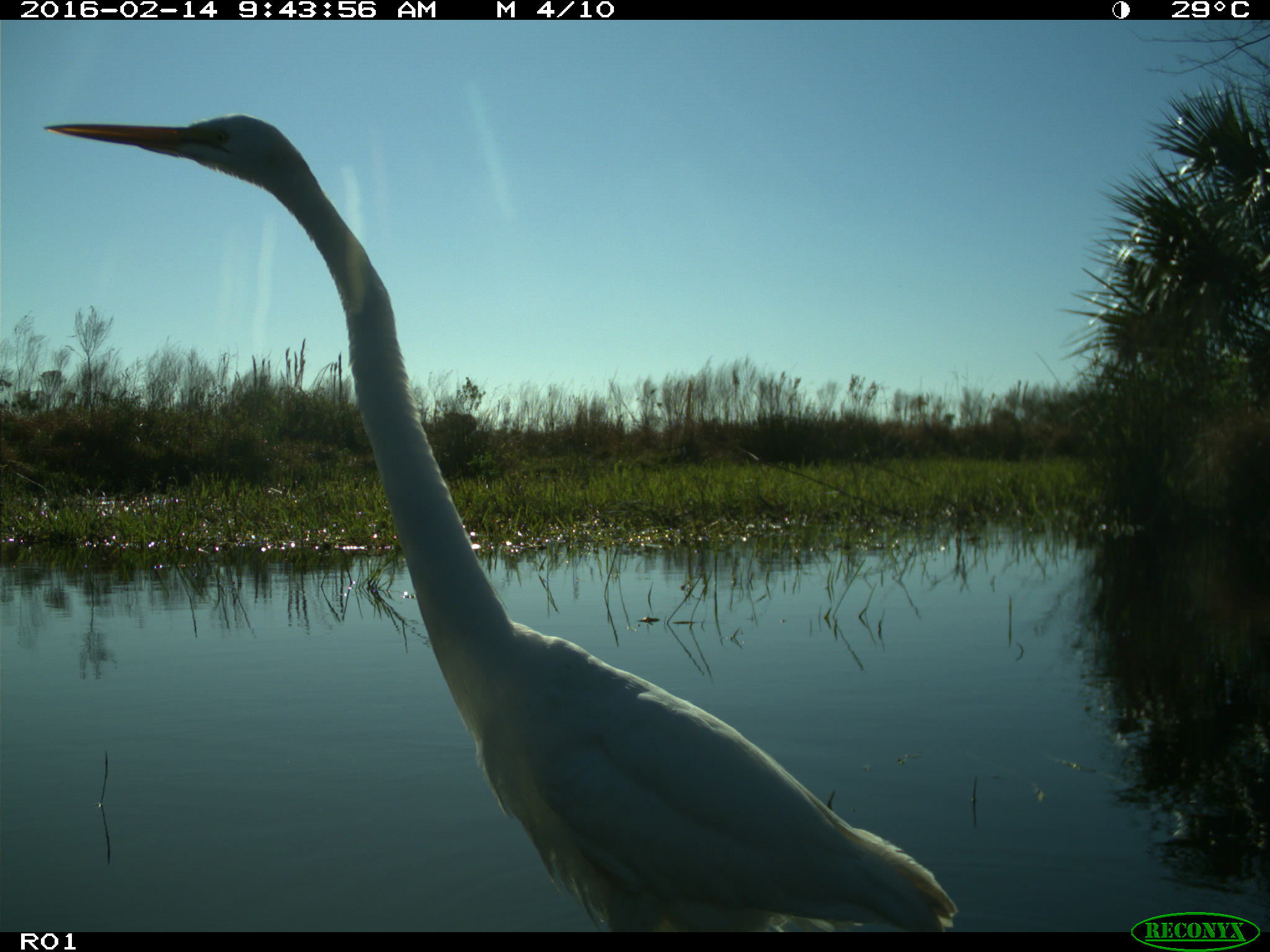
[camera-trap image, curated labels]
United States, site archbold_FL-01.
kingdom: Animalia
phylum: Chordata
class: Aves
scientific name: Aves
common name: birds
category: unidentified bird